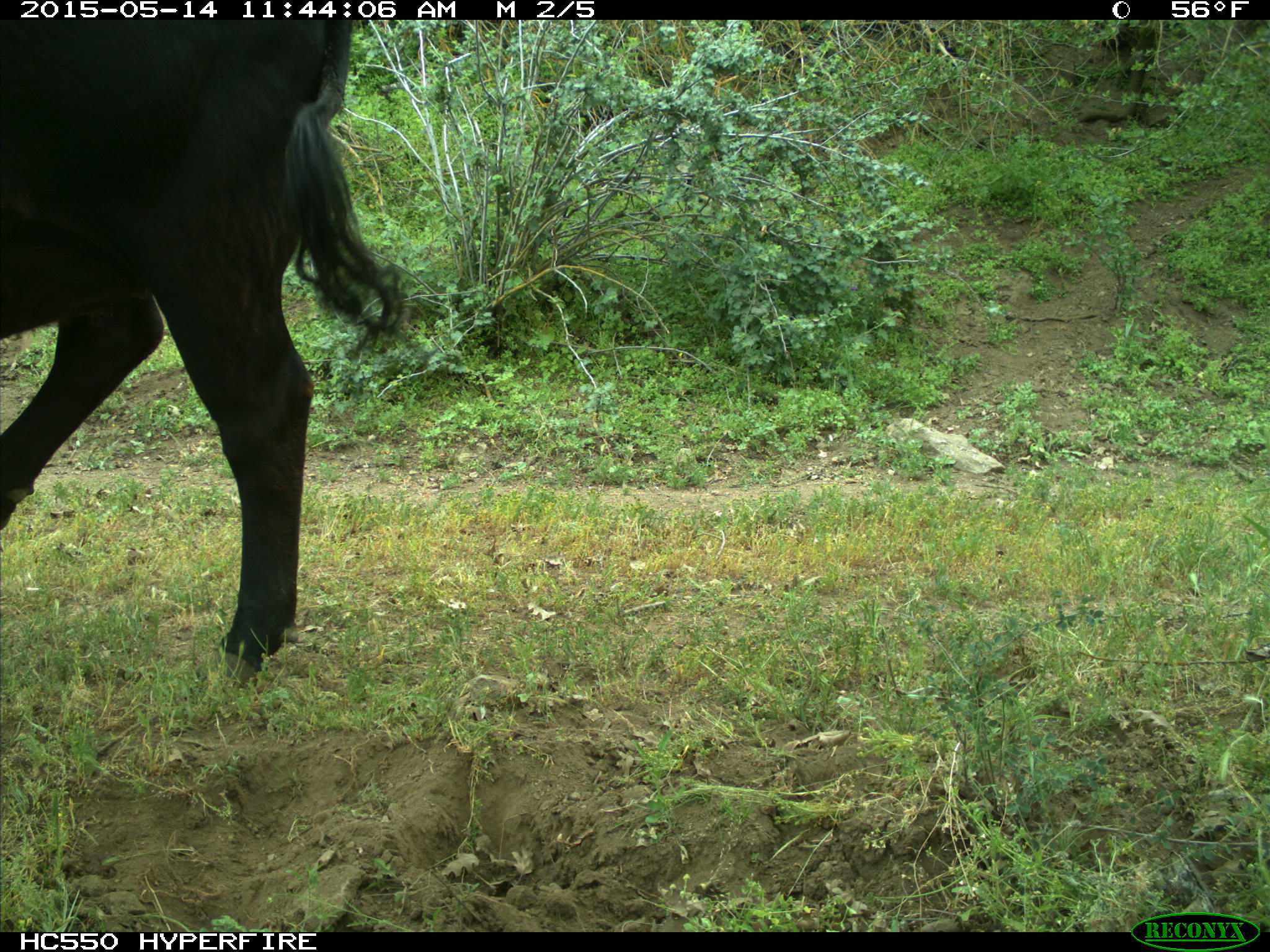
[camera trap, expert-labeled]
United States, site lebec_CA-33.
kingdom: Animalia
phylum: Chordata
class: Mammalia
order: Artiodactyla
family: Bovidae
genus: Bos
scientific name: Bos taurus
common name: domestic cow